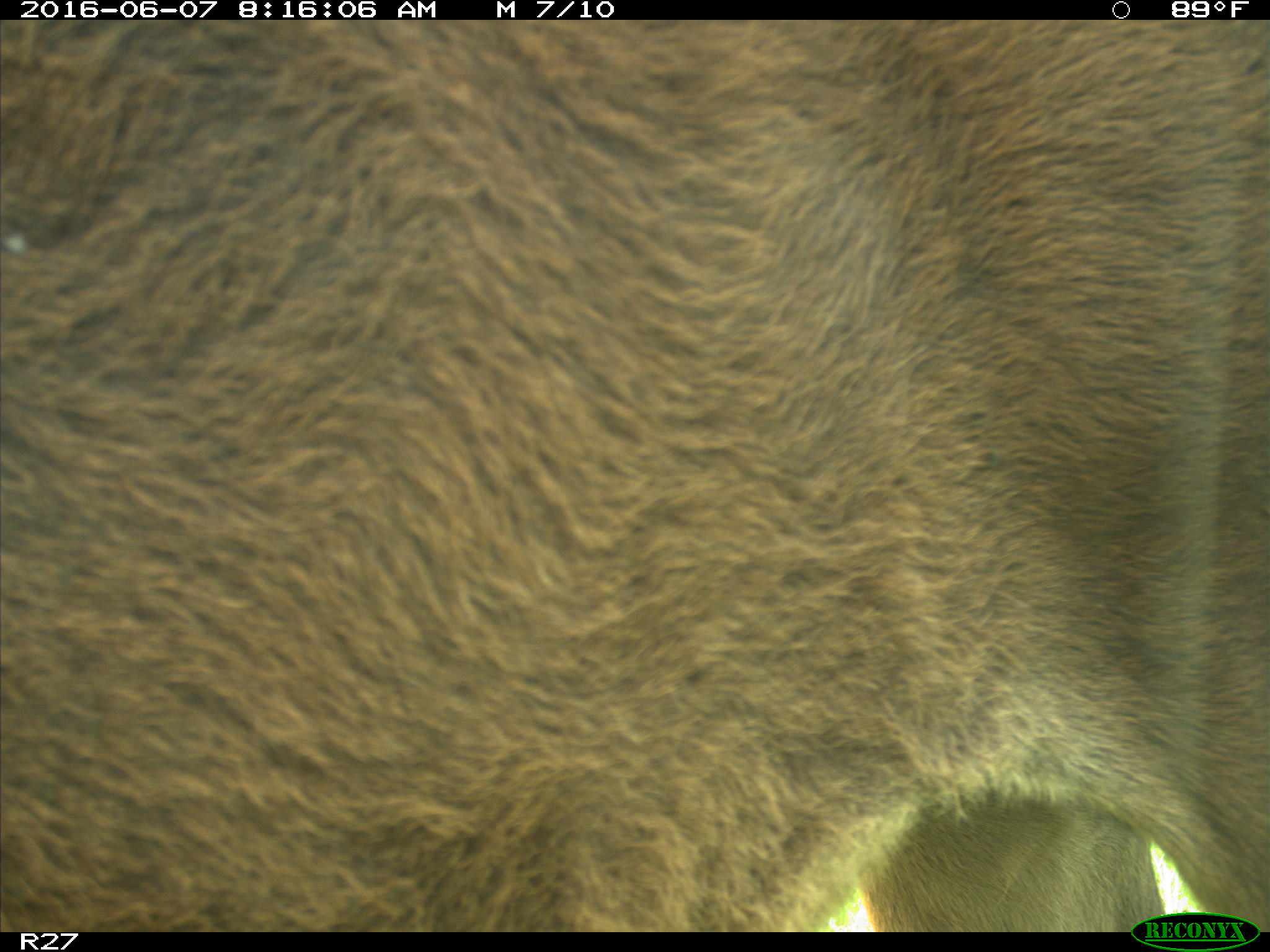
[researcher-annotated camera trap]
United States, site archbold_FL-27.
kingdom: Animalia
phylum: Chordata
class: Mammalia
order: Artiodactyla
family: Bovidae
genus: Bos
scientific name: Bos taurus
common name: domestic cow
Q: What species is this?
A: Bos taurus (domestic cow).